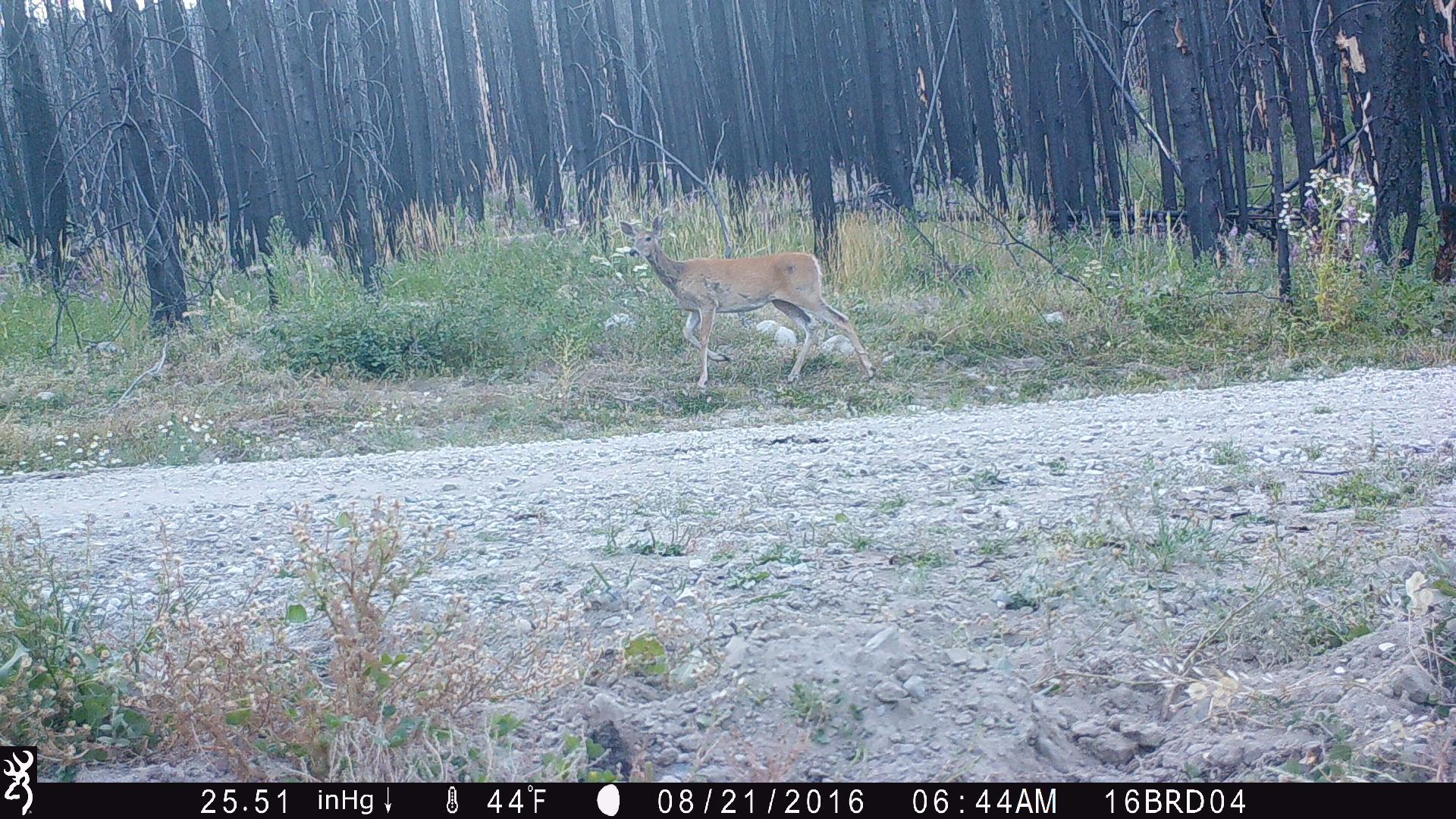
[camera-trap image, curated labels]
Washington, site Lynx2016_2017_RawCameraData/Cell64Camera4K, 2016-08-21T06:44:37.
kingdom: Animalia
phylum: Chordata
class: Mammalia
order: Artiodactyla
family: Cervidae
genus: Odocoileus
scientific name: Odocoileus virginianus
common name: white-tailed deer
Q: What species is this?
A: Odocoileus virginianus (white-tailed deer).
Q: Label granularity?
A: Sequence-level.